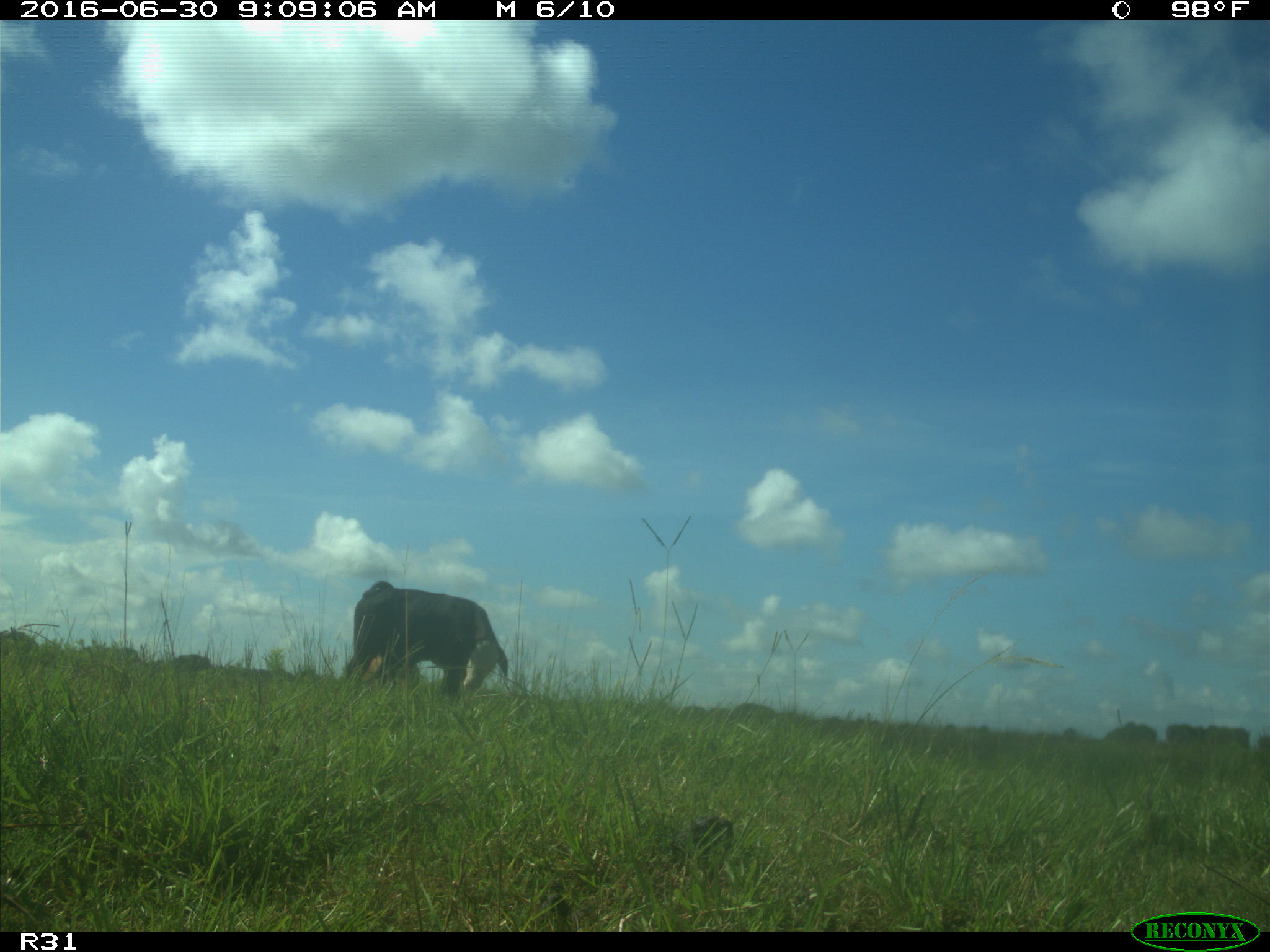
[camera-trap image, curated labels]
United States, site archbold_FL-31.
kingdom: Animalia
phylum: Chordata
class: Mammalia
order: Artiodactyla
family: Bovidae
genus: Bos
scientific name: Bos taurus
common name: domestic cow